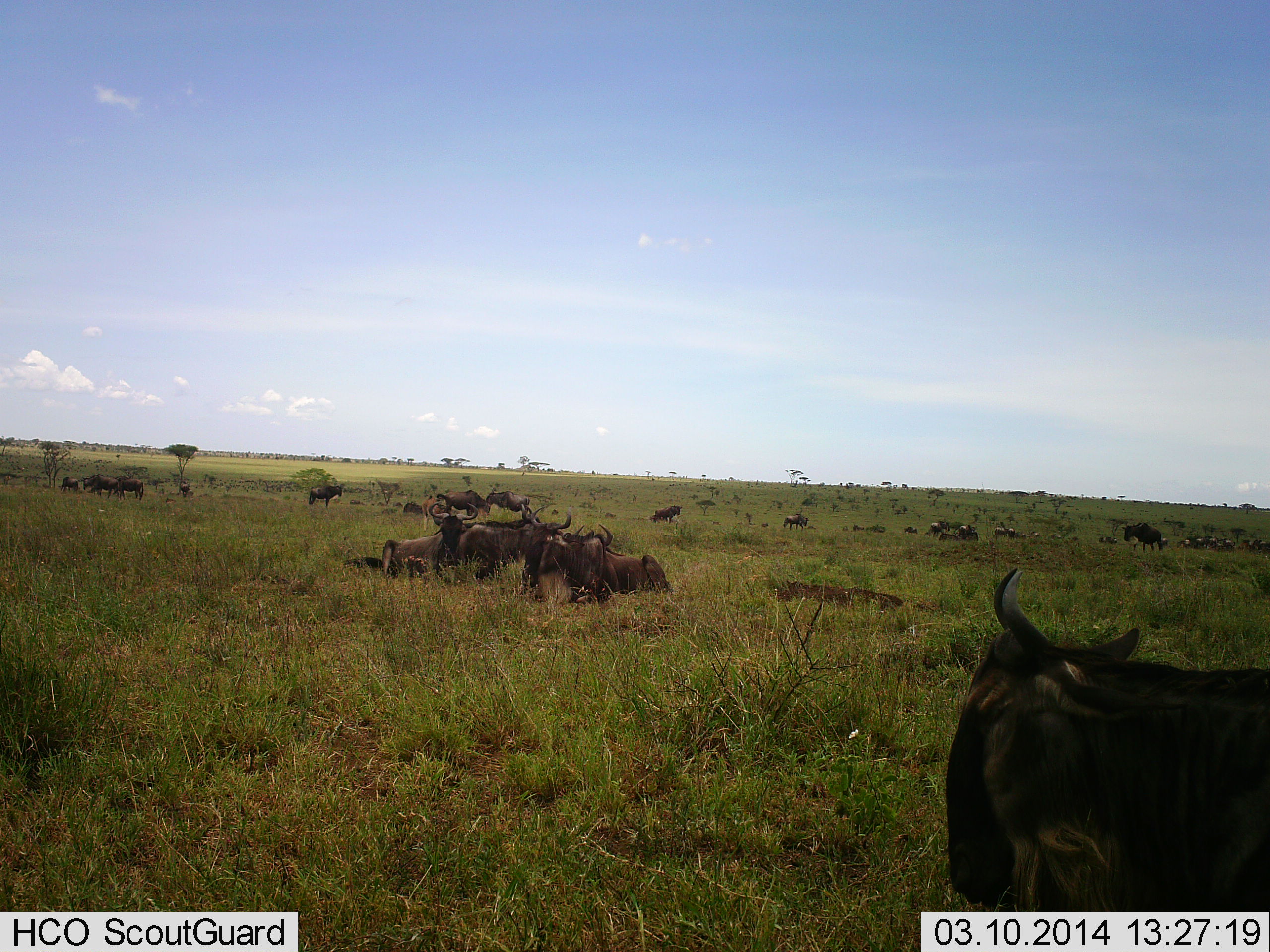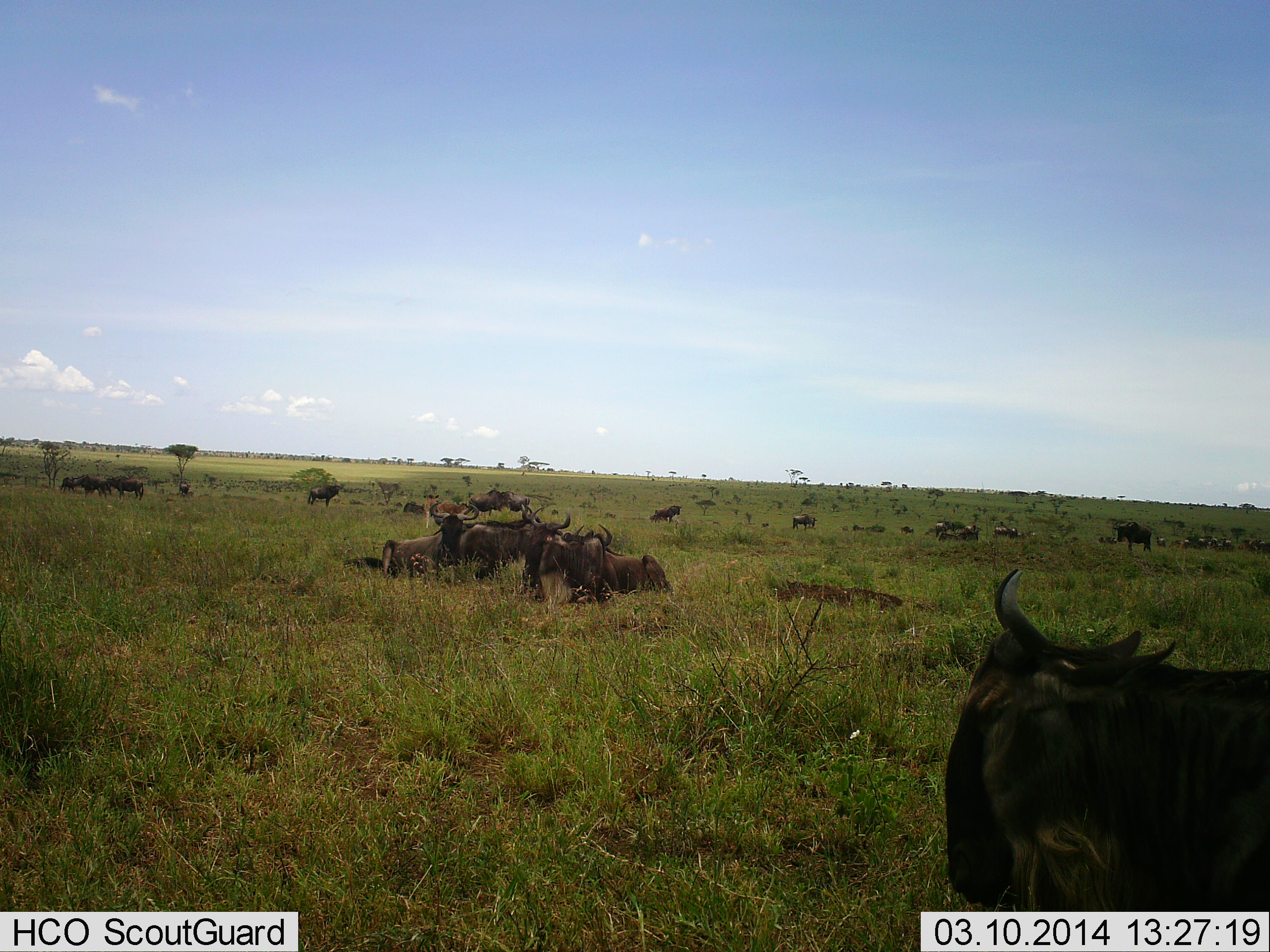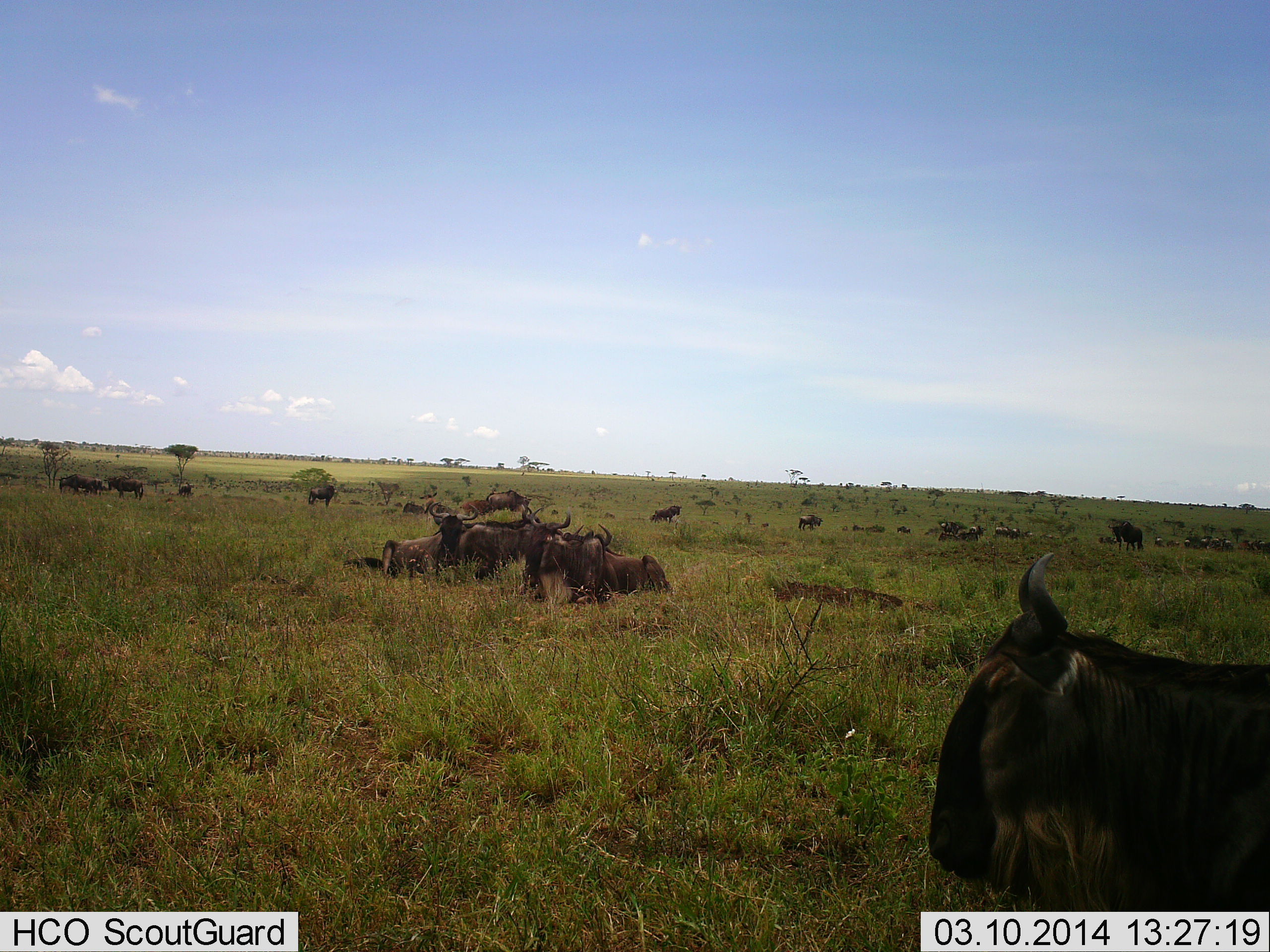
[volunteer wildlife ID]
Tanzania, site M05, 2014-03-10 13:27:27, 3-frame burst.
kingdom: Animalia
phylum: Chordata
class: Mammalia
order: Artiodactyla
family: Bovidae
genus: Connochaetes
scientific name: Connochaetes taurinus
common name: blue wildebeest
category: wildebeest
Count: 11-50.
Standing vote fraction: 70%.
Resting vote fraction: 90%.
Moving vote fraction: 40%.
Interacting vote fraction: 20%.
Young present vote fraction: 10%.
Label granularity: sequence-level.